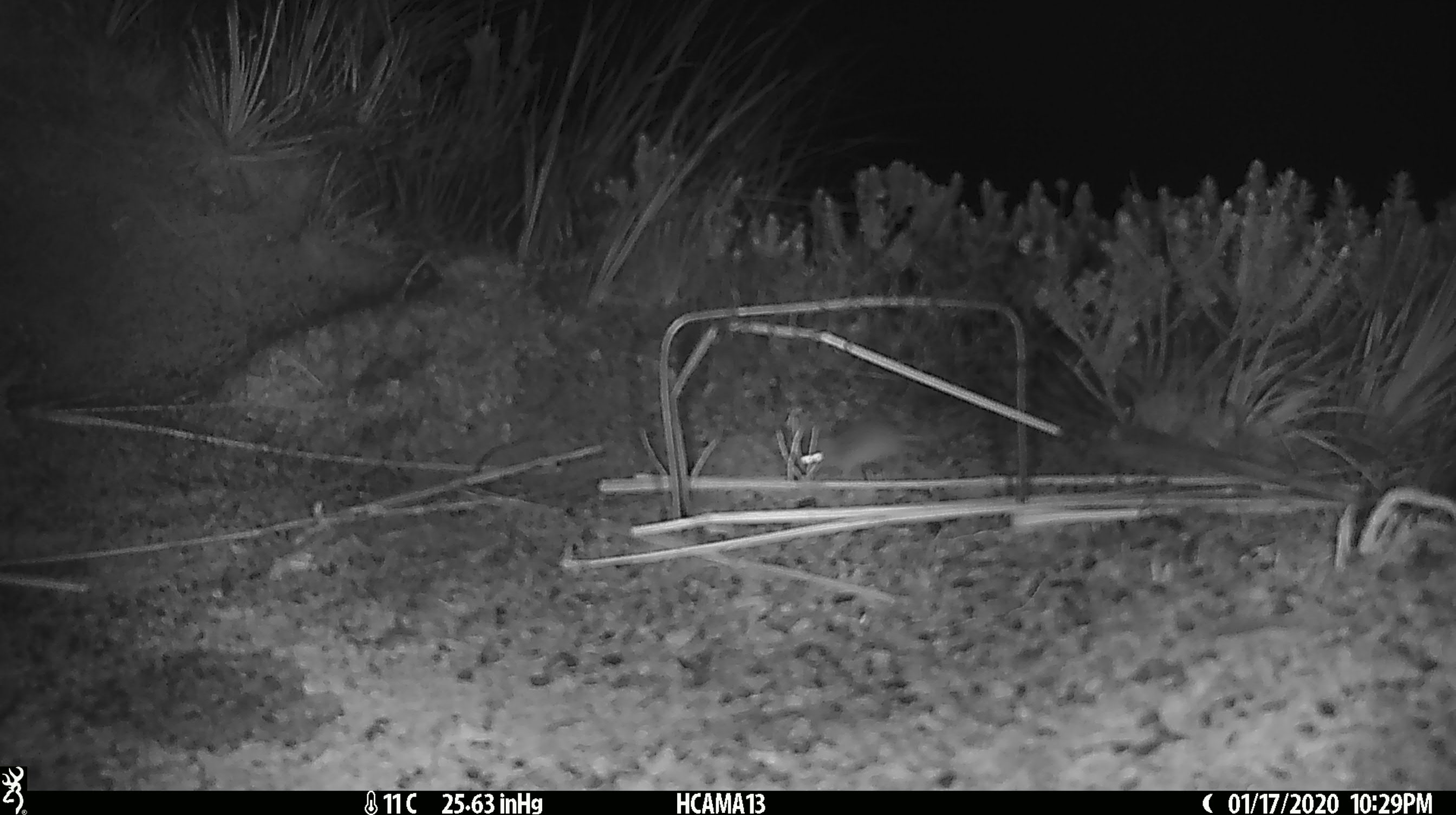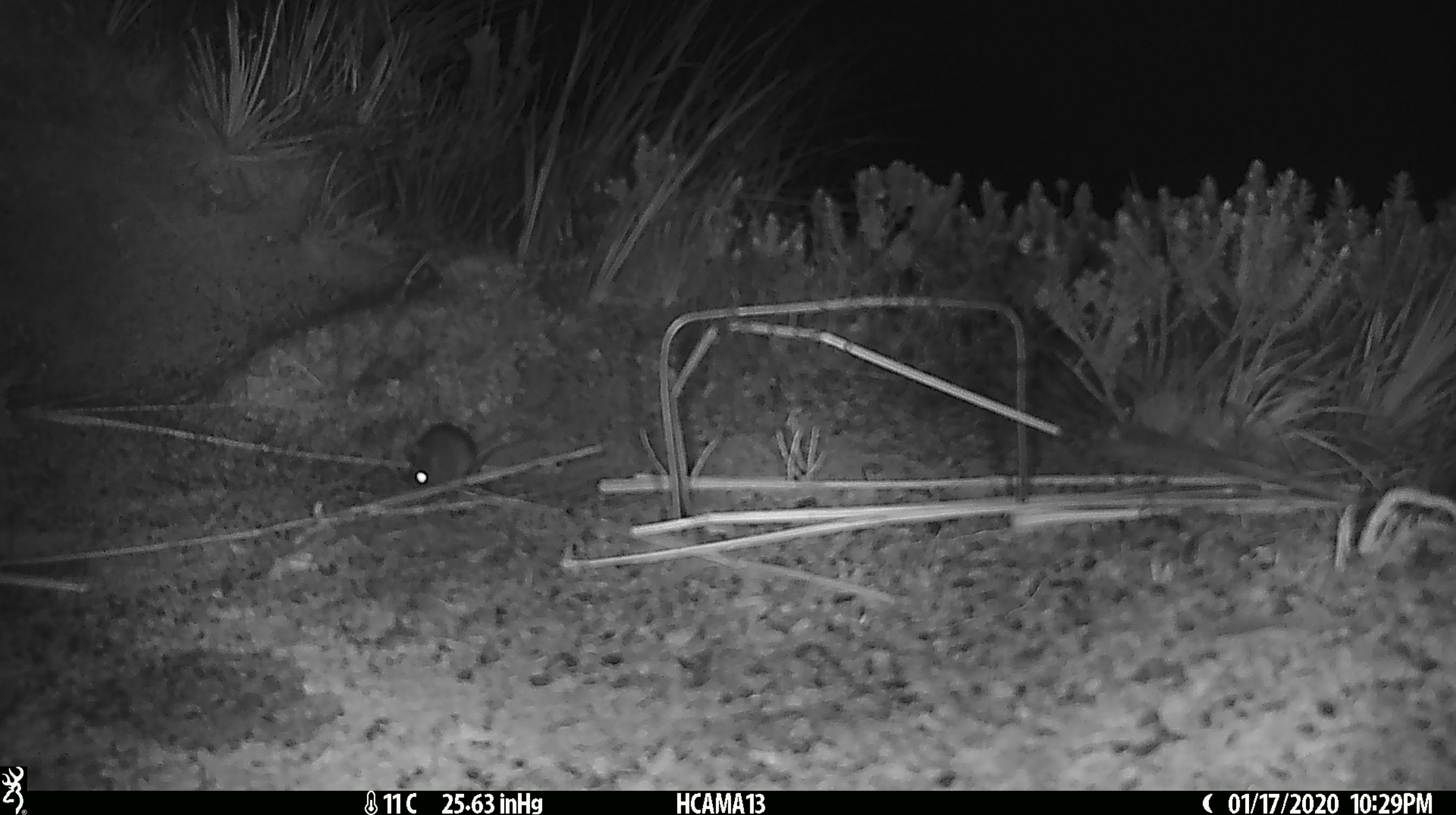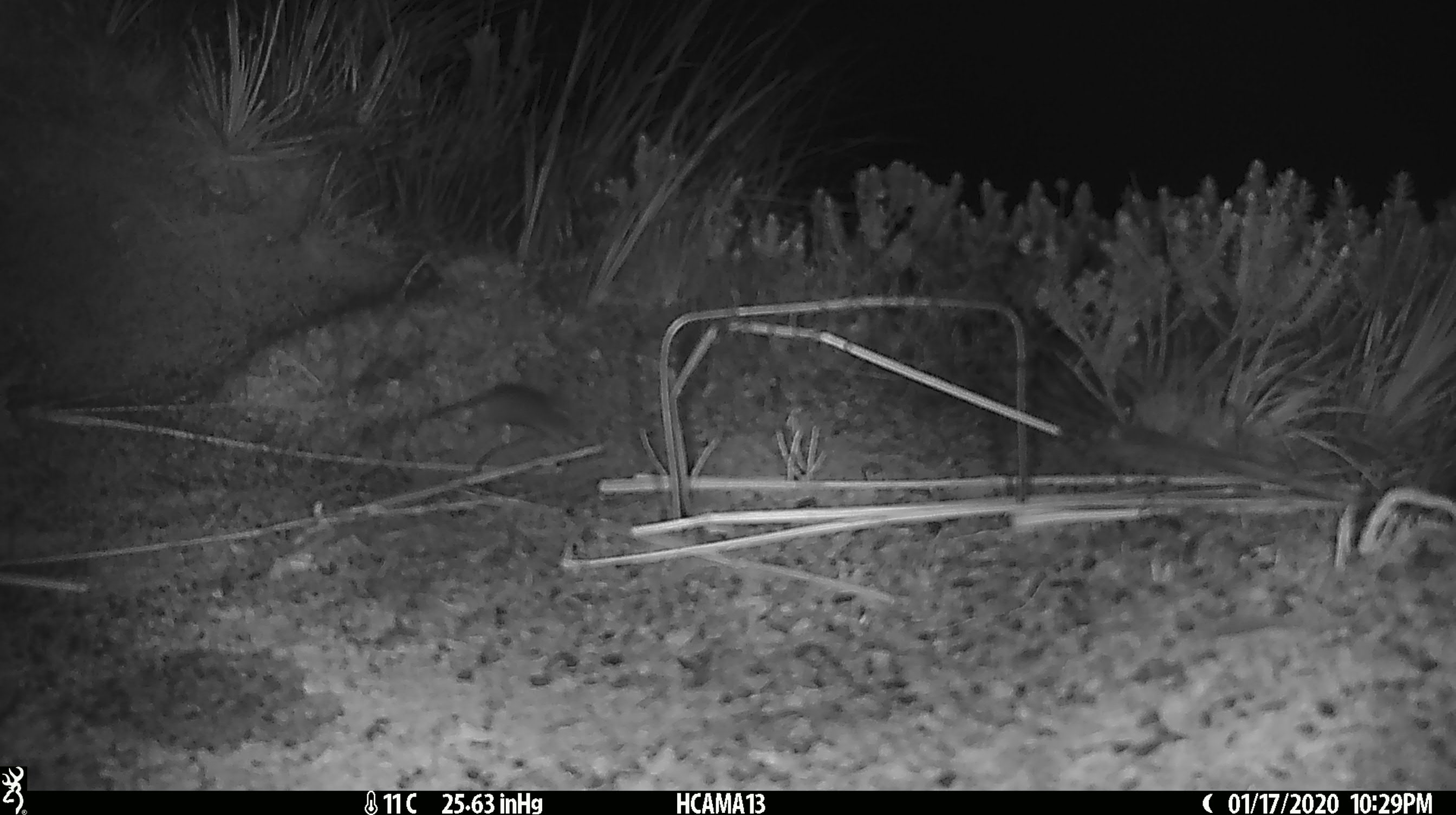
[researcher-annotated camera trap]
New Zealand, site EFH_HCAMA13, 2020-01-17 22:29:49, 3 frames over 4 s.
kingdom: Animalia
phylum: Chordata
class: Mammalia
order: Rodentia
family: Muridae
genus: Mus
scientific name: Mus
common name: mouse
Mouse (Mus).